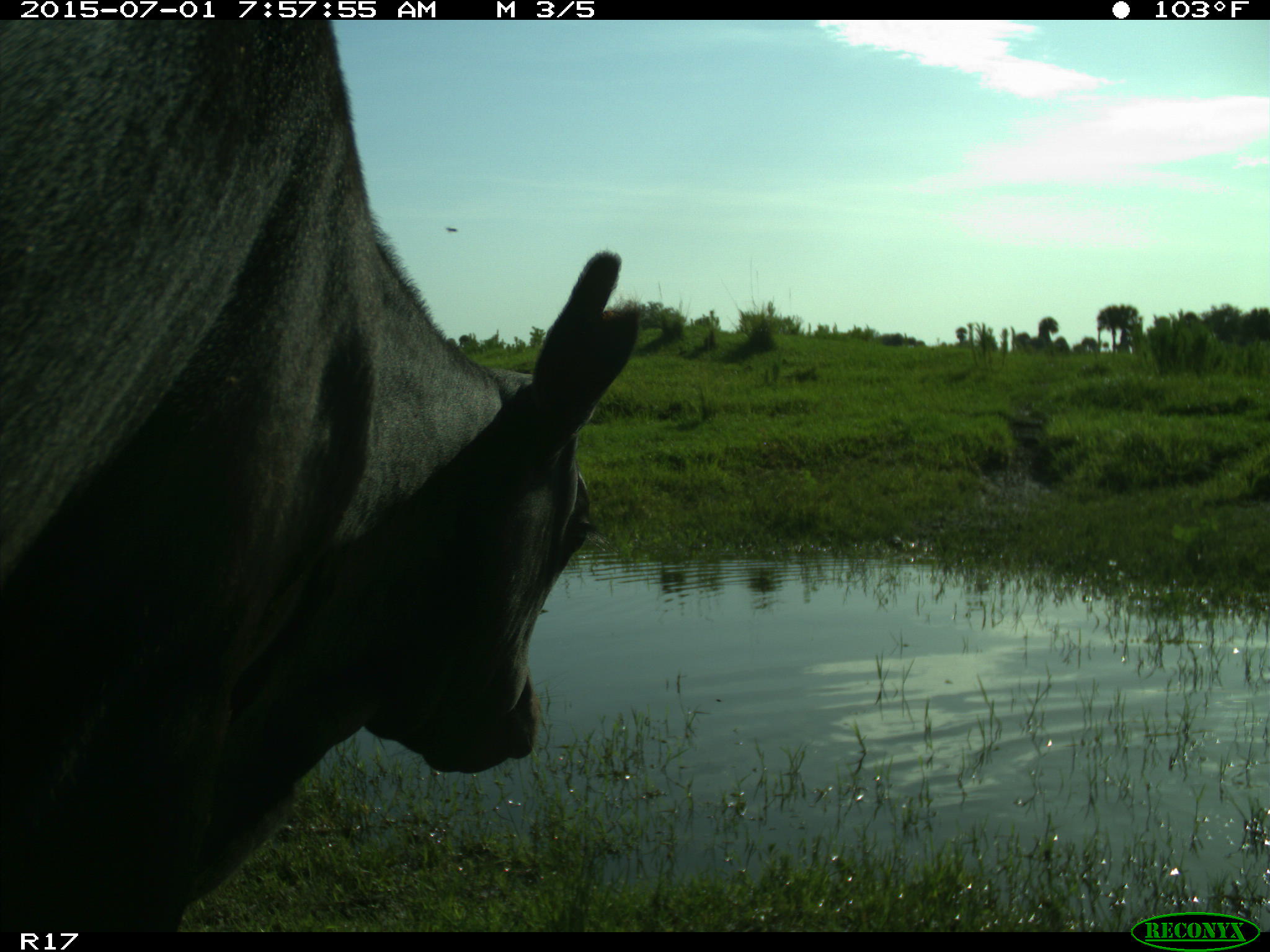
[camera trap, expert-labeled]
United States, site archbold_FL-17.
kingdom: Animalia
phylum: Chordata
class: Mammalia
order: Artiodactyla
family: Bovidae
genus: Bos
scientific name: Bos taurus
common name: domestic cow